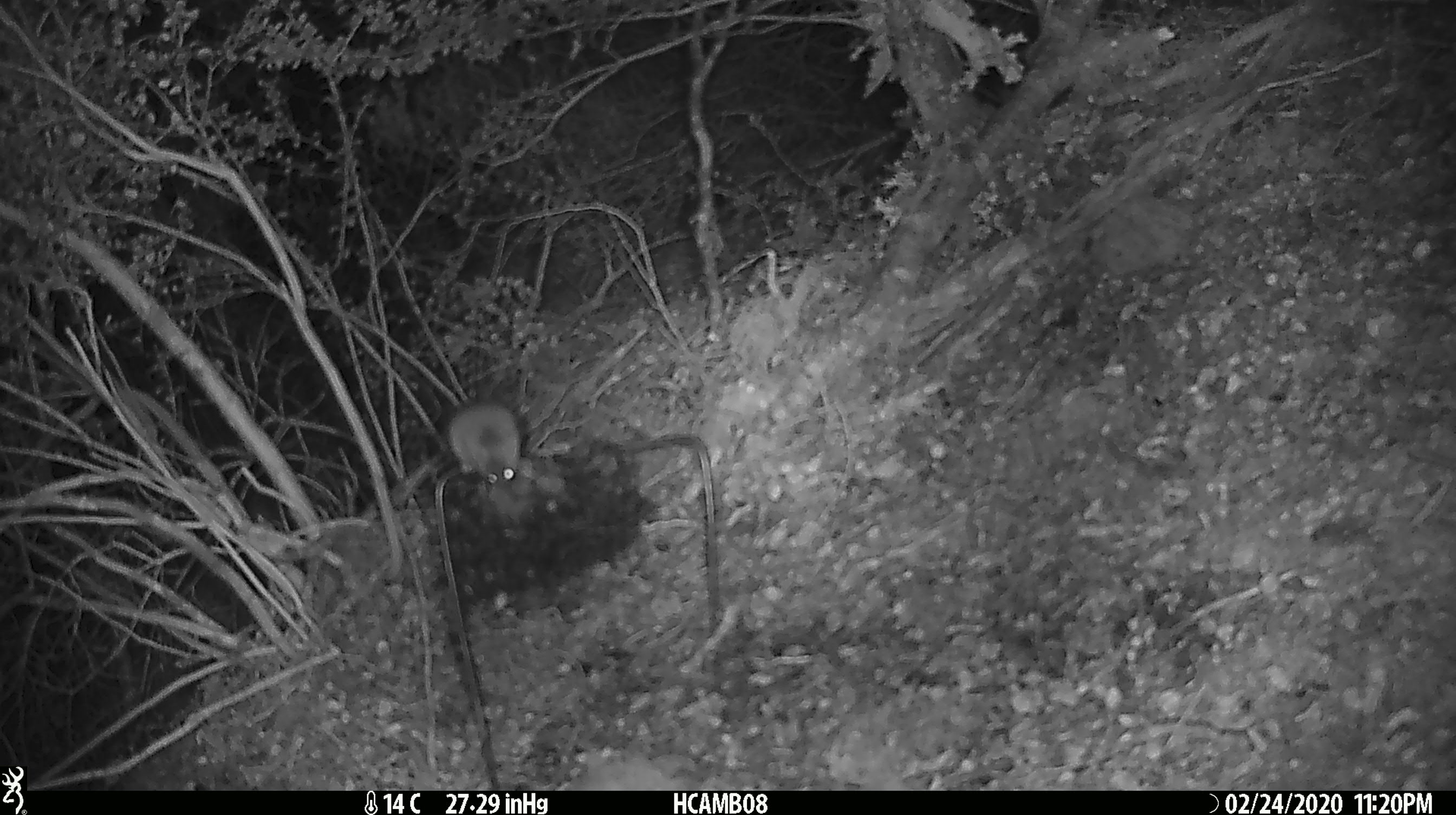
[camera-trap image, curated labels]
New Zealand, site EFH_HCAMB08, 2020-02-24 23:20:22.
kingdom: Animalia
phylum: Chordata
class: Mammalia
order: Rodentia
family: Muridae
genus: Mus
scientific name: Mus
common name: mouse